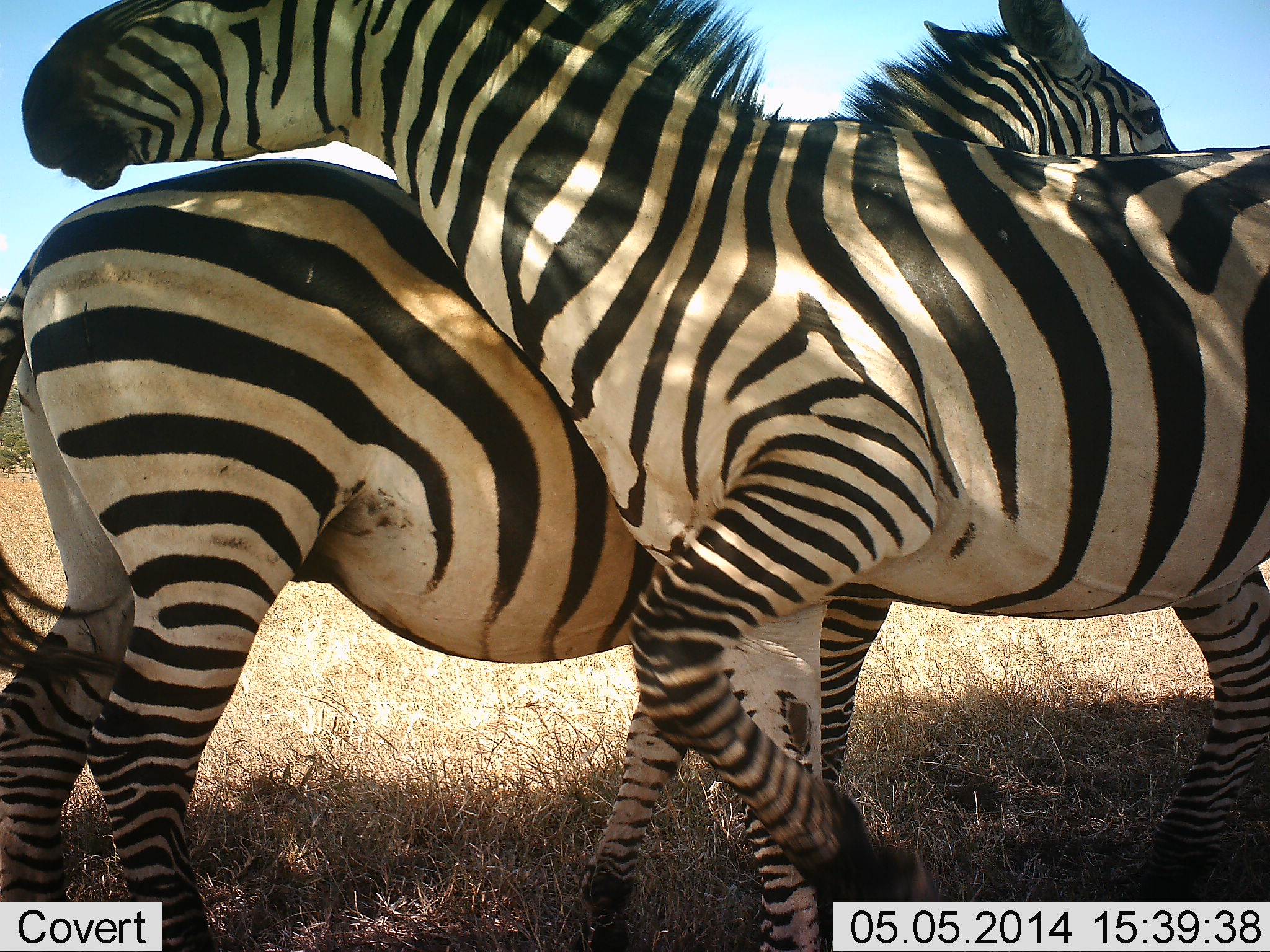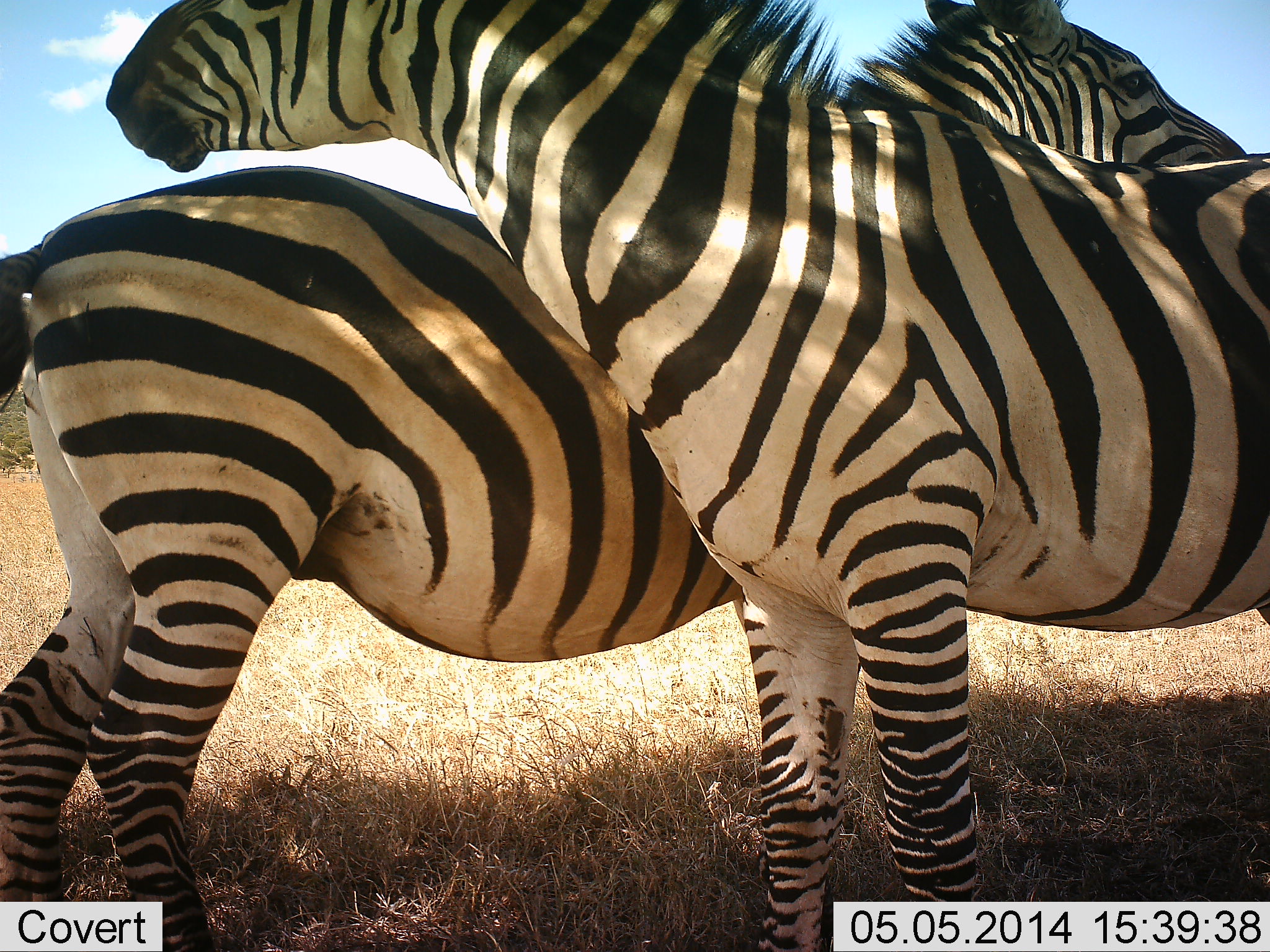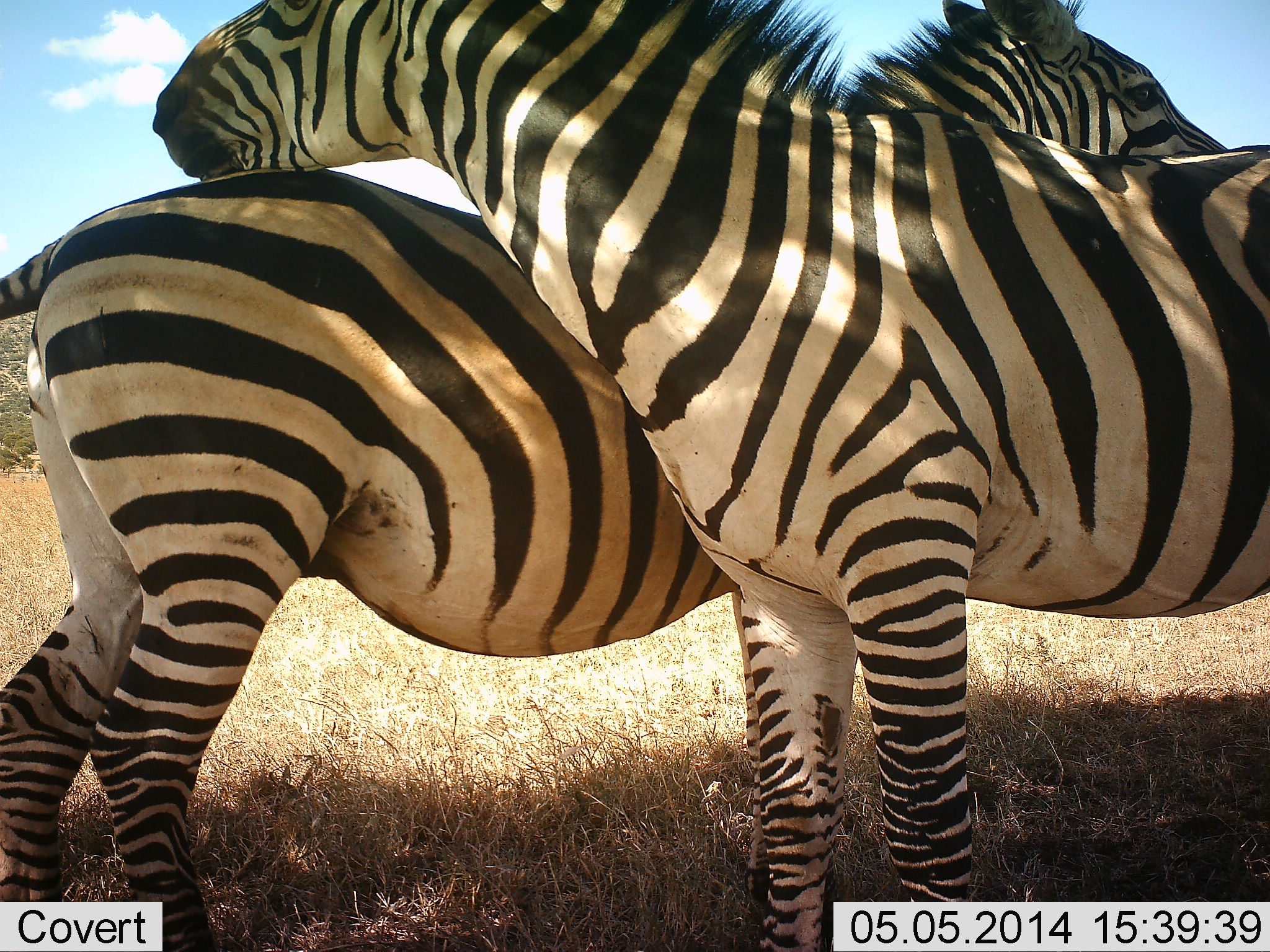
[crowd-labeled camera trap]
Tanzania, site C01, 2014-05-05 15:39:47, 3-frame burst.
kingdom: Animalia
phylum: Chordata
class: Mammalia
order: Perissodactyla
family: Equidae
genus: Equus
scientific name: Equus quagga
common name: plains zebra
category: zebra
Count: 2.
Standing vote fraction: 80%.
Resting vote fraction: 10%.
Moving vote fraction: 0%.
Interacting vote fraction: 40%.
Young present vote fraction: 0%.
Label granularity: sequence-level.